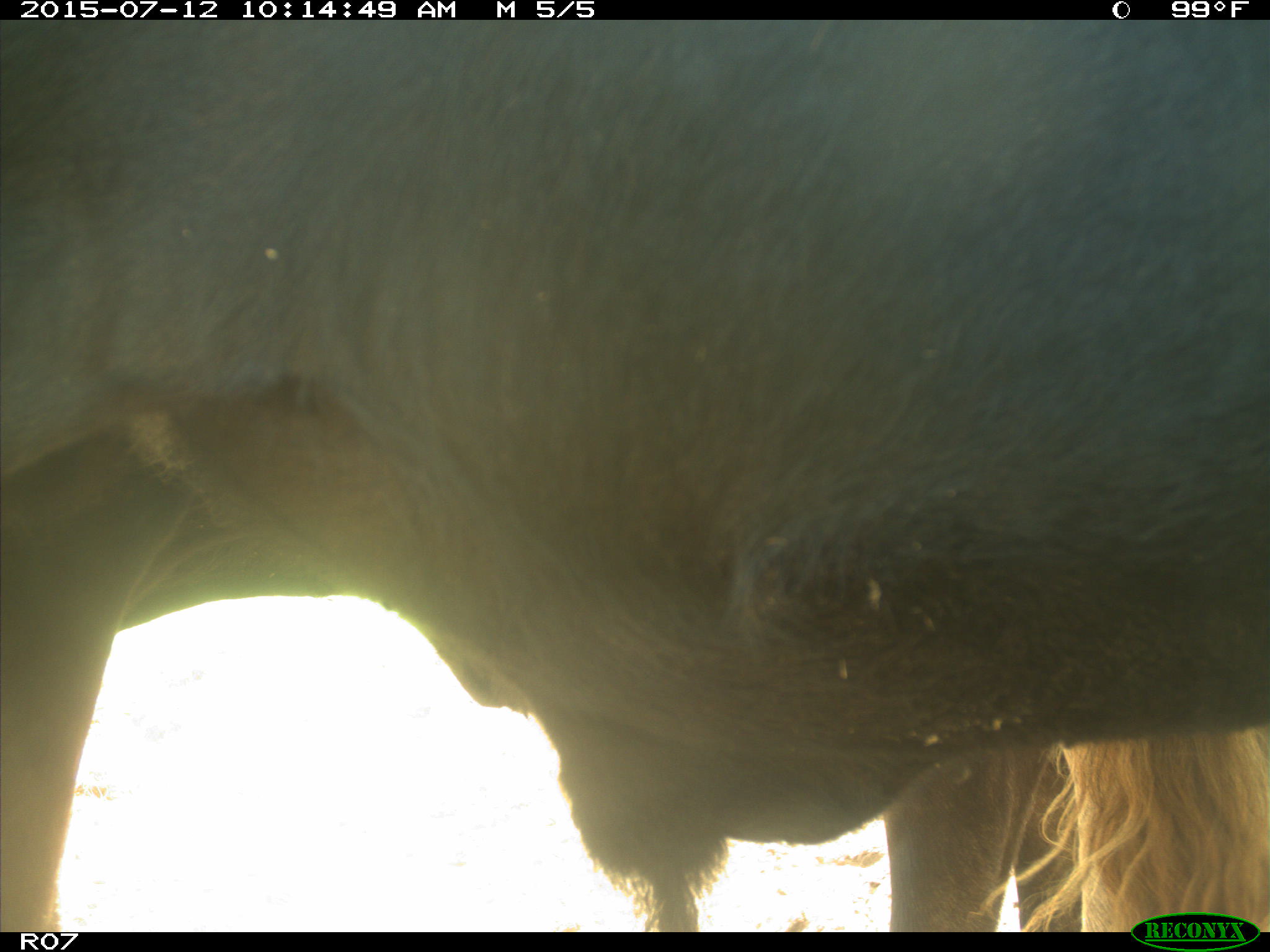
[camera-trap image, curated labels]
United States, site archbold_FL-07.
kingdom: Animalia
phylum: Chordata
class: Mammalia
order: Artiodactyla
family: Bovidae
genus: Bos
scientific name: Bos taurus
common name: domestic cow